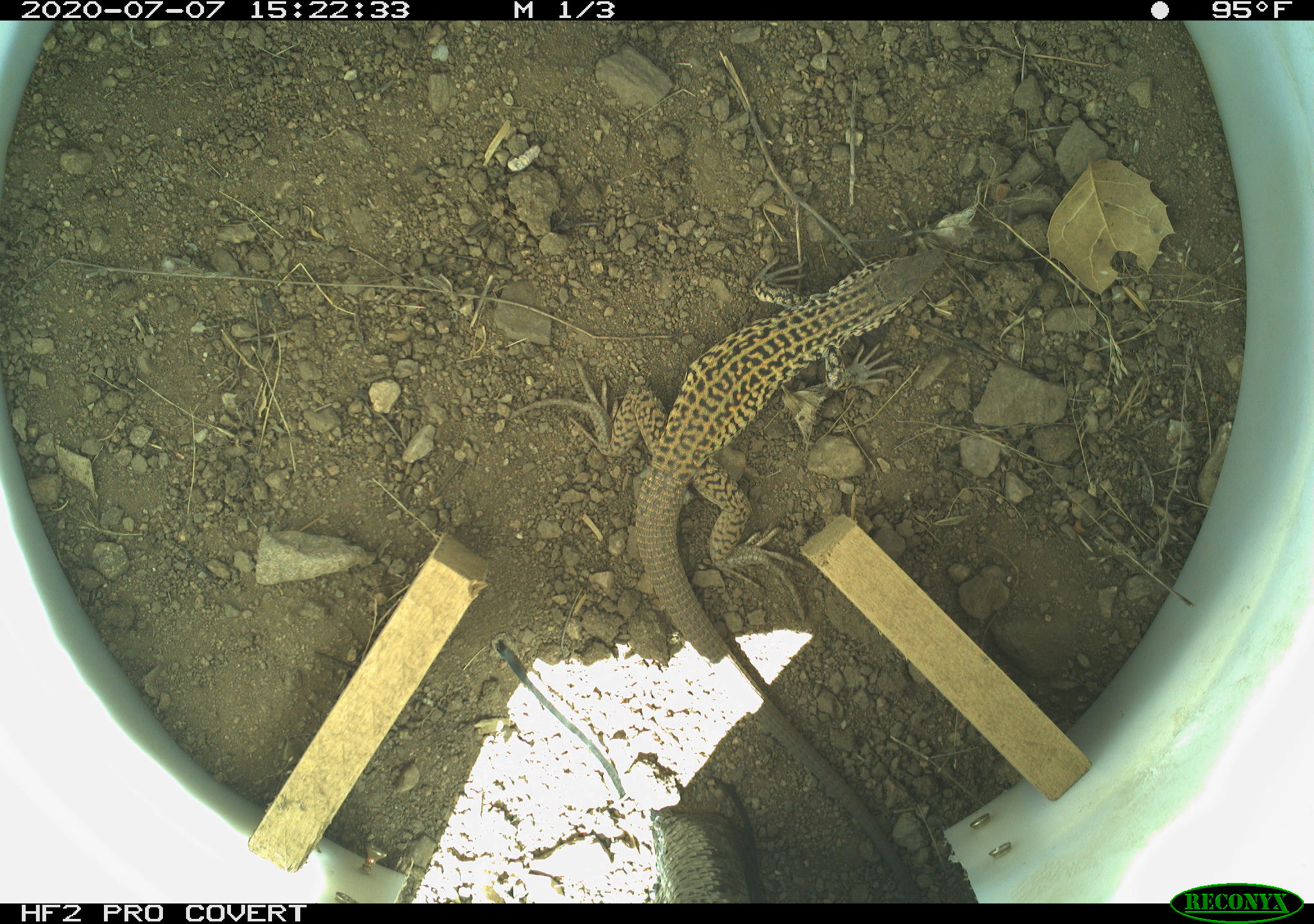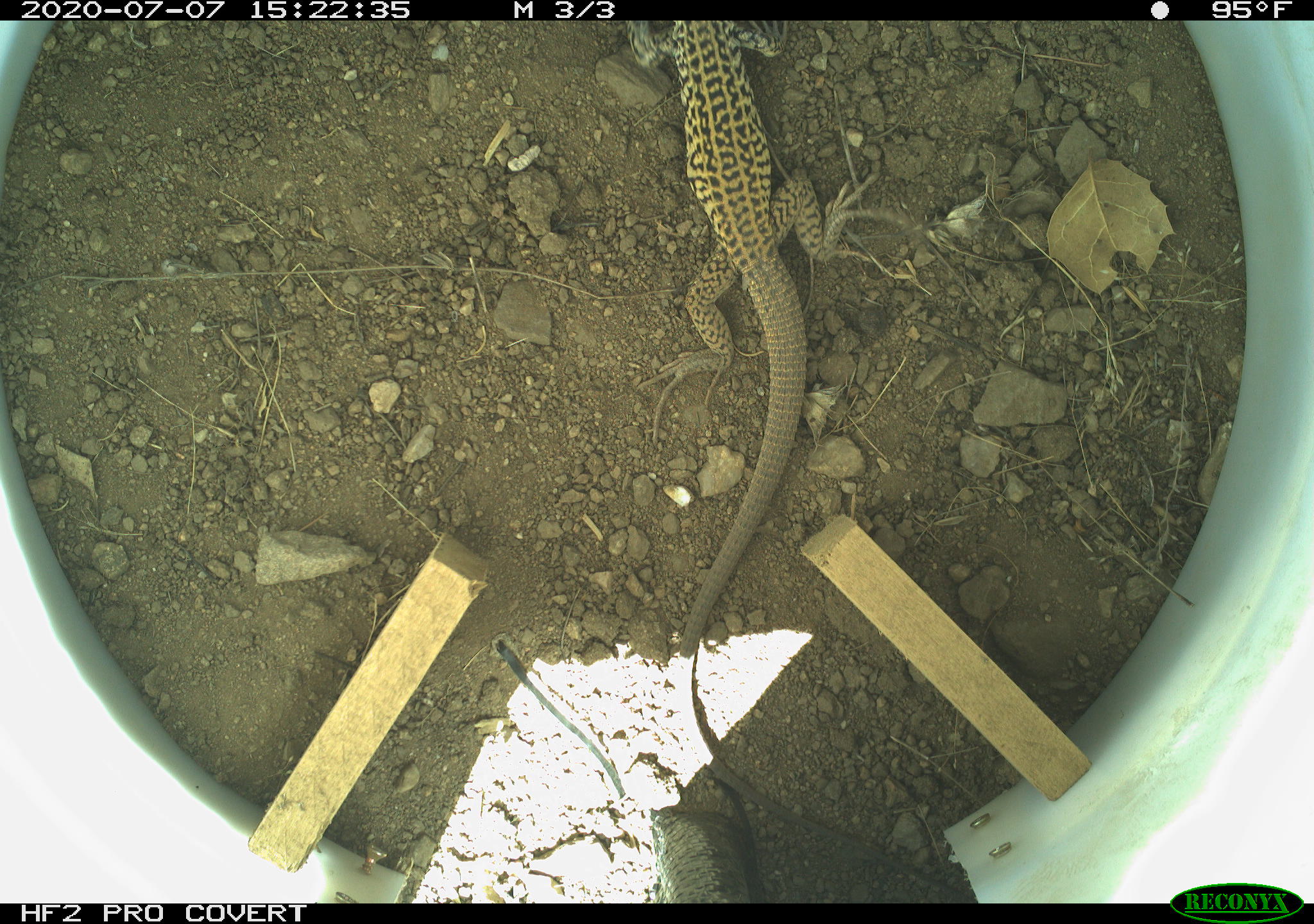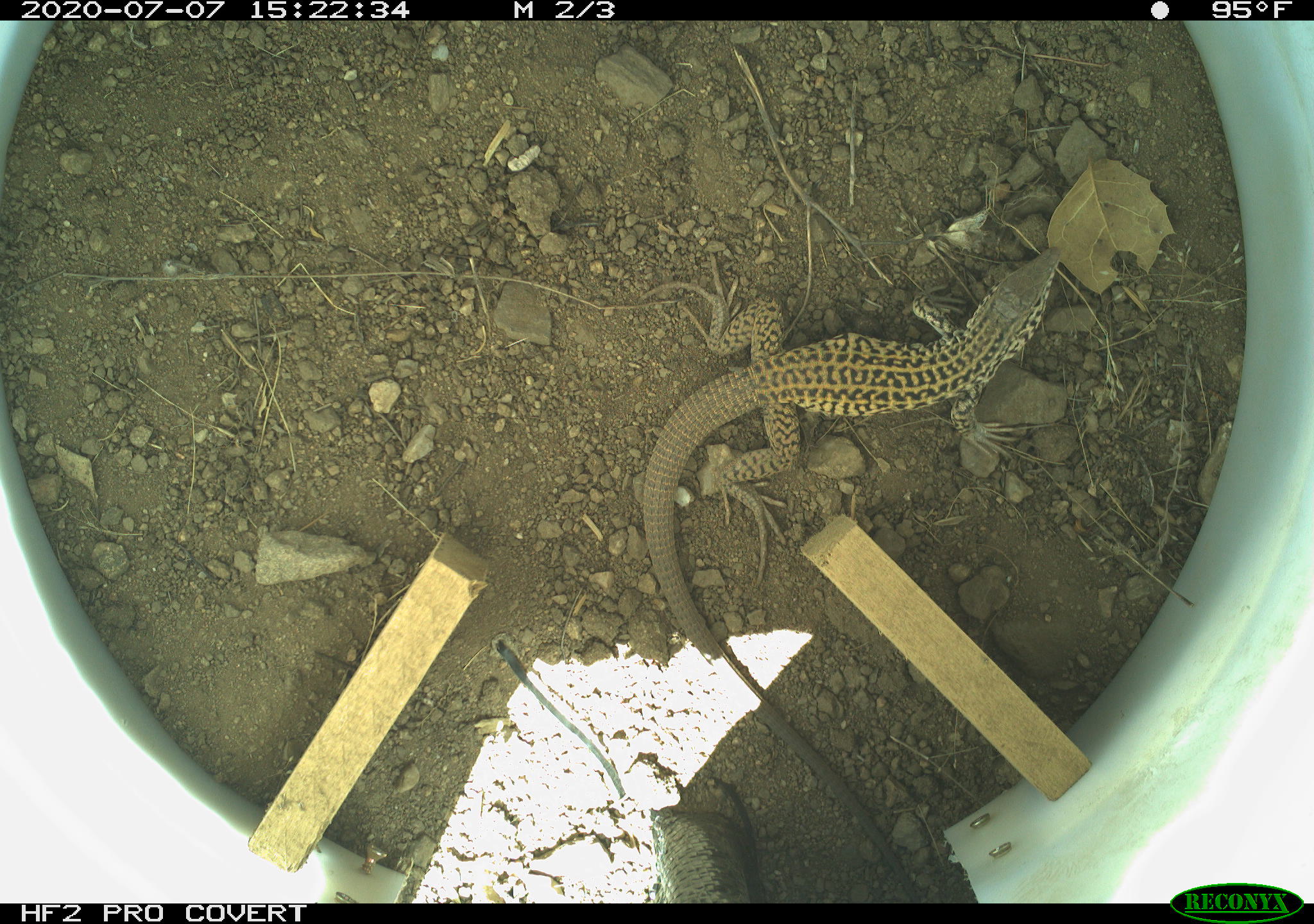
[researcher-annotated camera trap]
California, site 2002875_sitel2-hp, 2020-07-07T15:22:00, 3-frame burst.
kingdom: Animalia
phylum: Chordata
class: Reptilia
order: Squamata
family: Teiidae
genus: Aspidoscelis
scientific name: Aspidoscelis tigris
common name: western whiptail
Western whiptail (Aspidoscelis tigris).